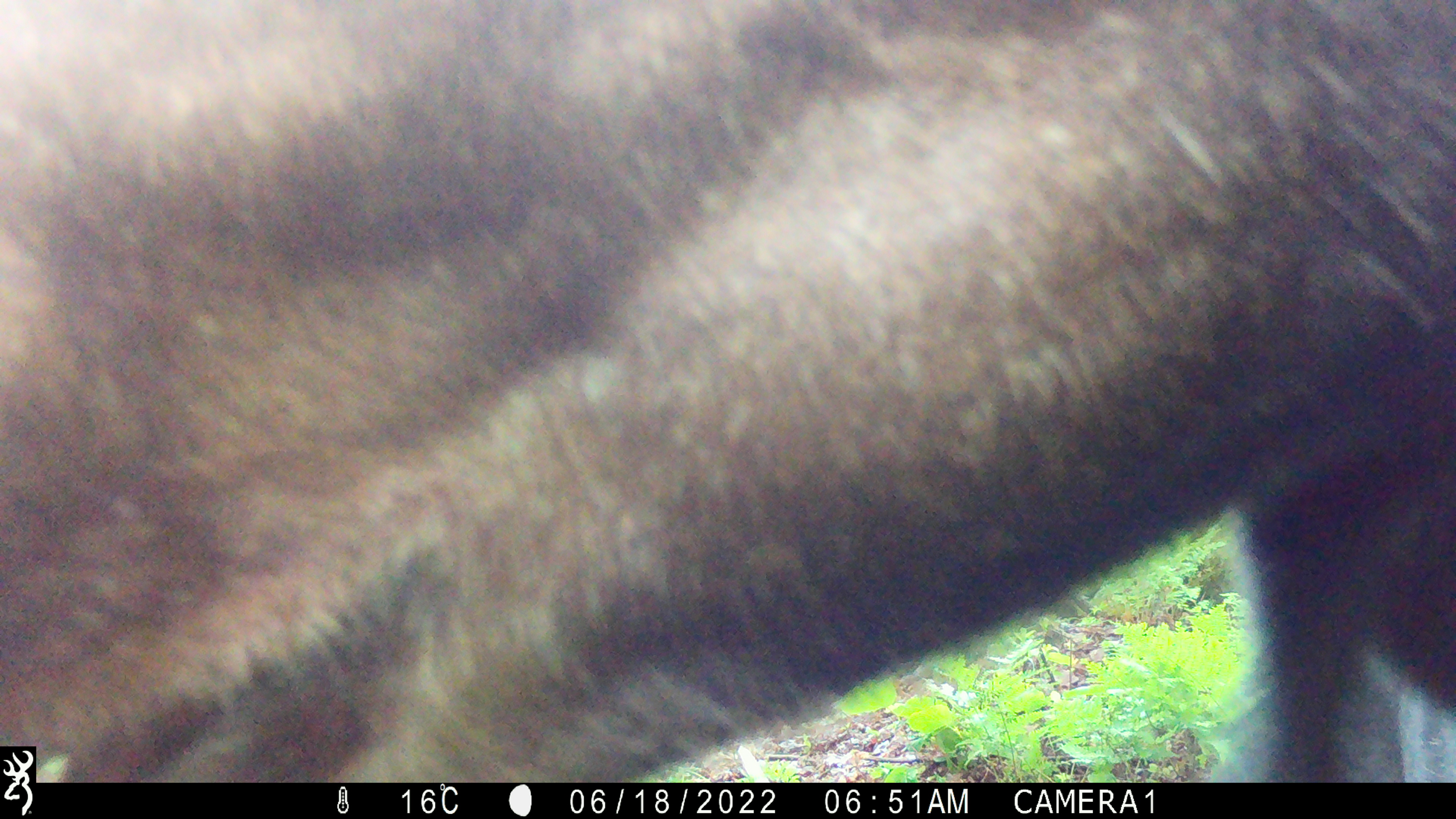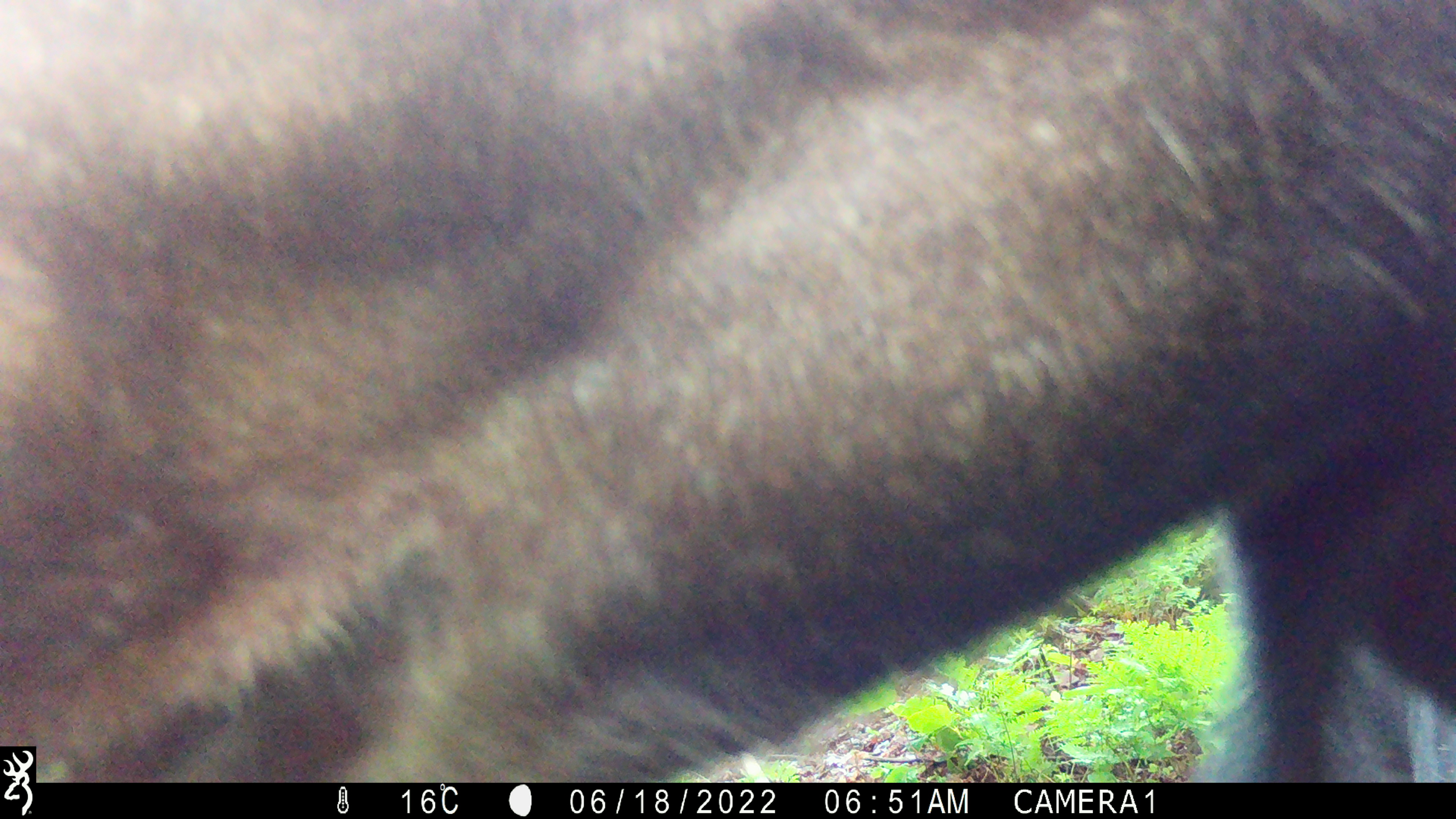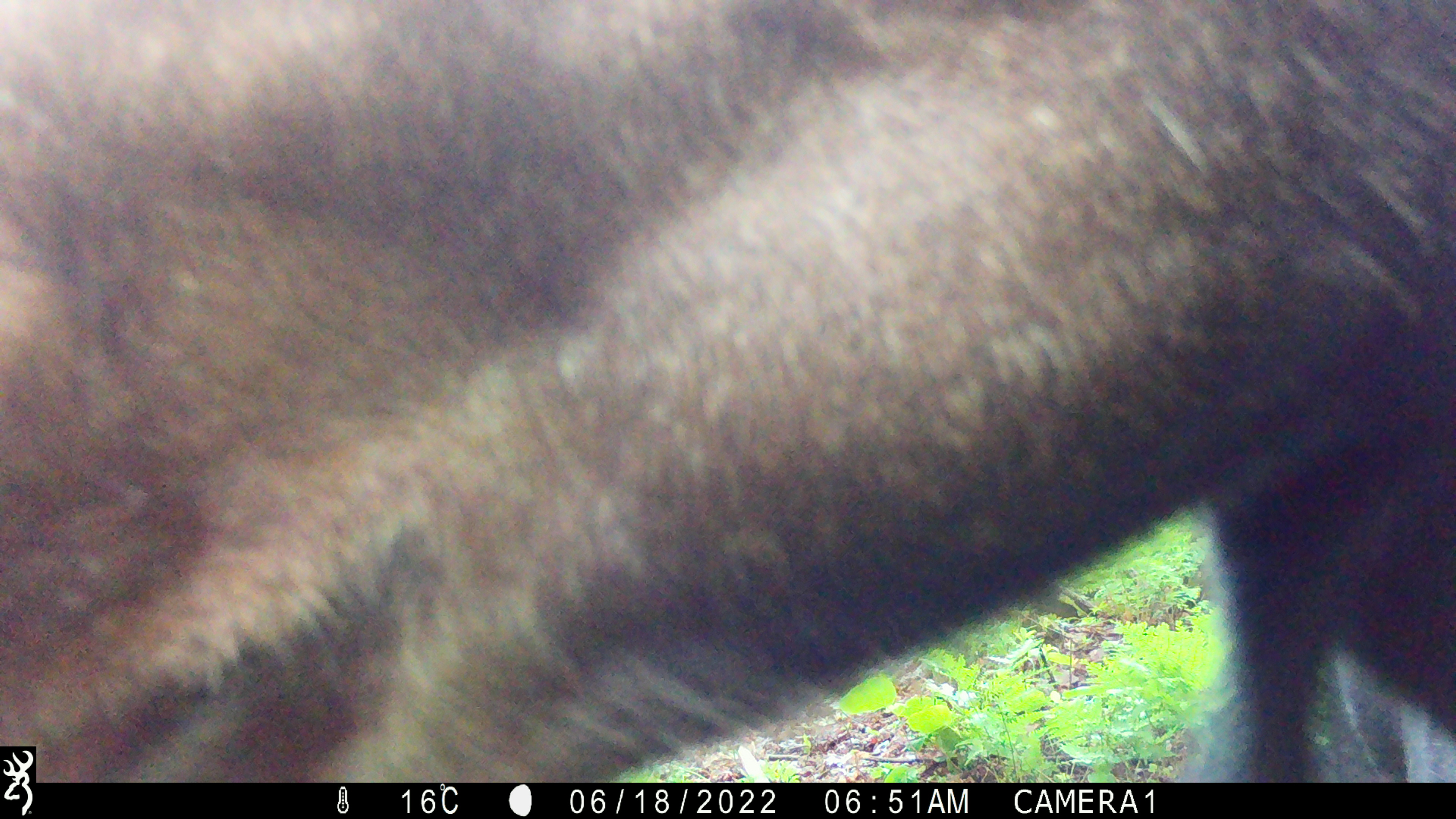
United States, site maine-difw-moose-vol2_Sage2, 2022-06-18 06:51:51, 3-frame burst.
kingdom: Animalia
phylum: Chordata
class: Mammalia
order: Artiodactyla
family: Cervidae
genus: Alces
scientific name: Alces alces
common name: moose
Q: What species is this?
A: Moose (Alces alces).